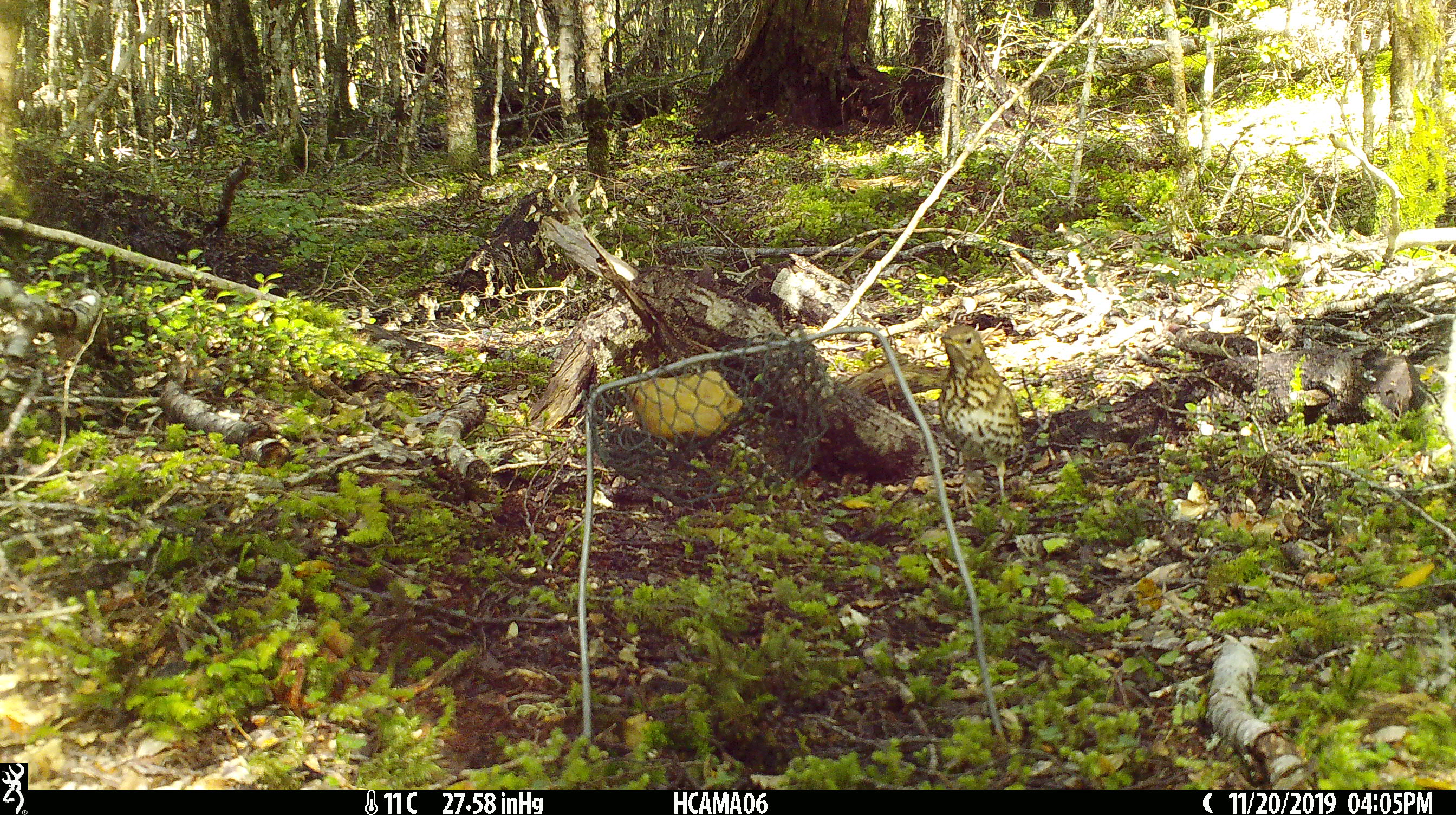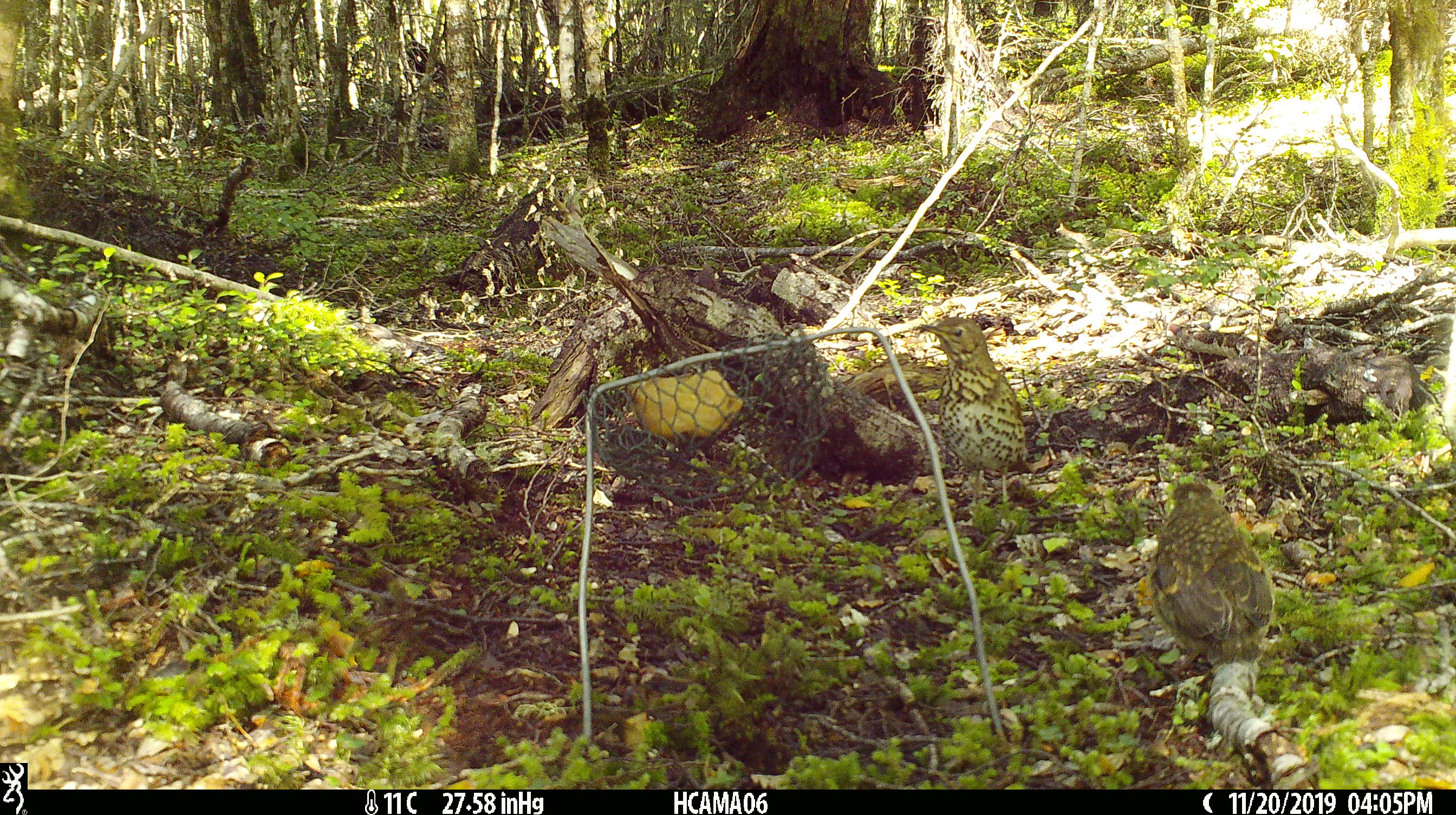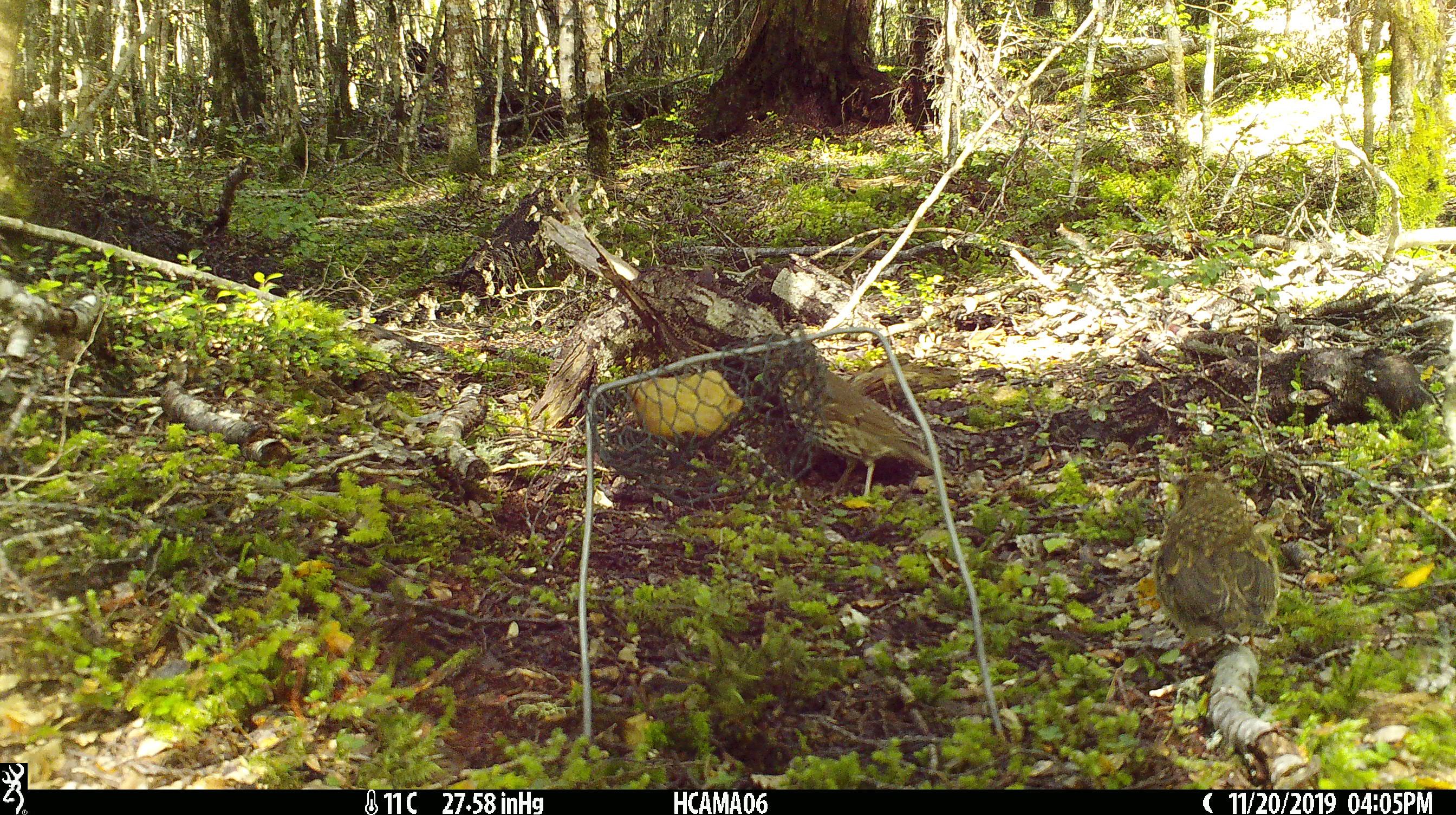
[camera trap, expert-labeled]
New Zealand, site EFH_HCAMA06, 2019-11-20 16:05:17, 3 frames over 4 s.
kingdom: Animalia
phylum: Chordata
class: Aves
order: Passeriformes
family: Turdidae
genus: Turdus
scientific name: Turdus philomelos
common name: song thrush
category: thrush